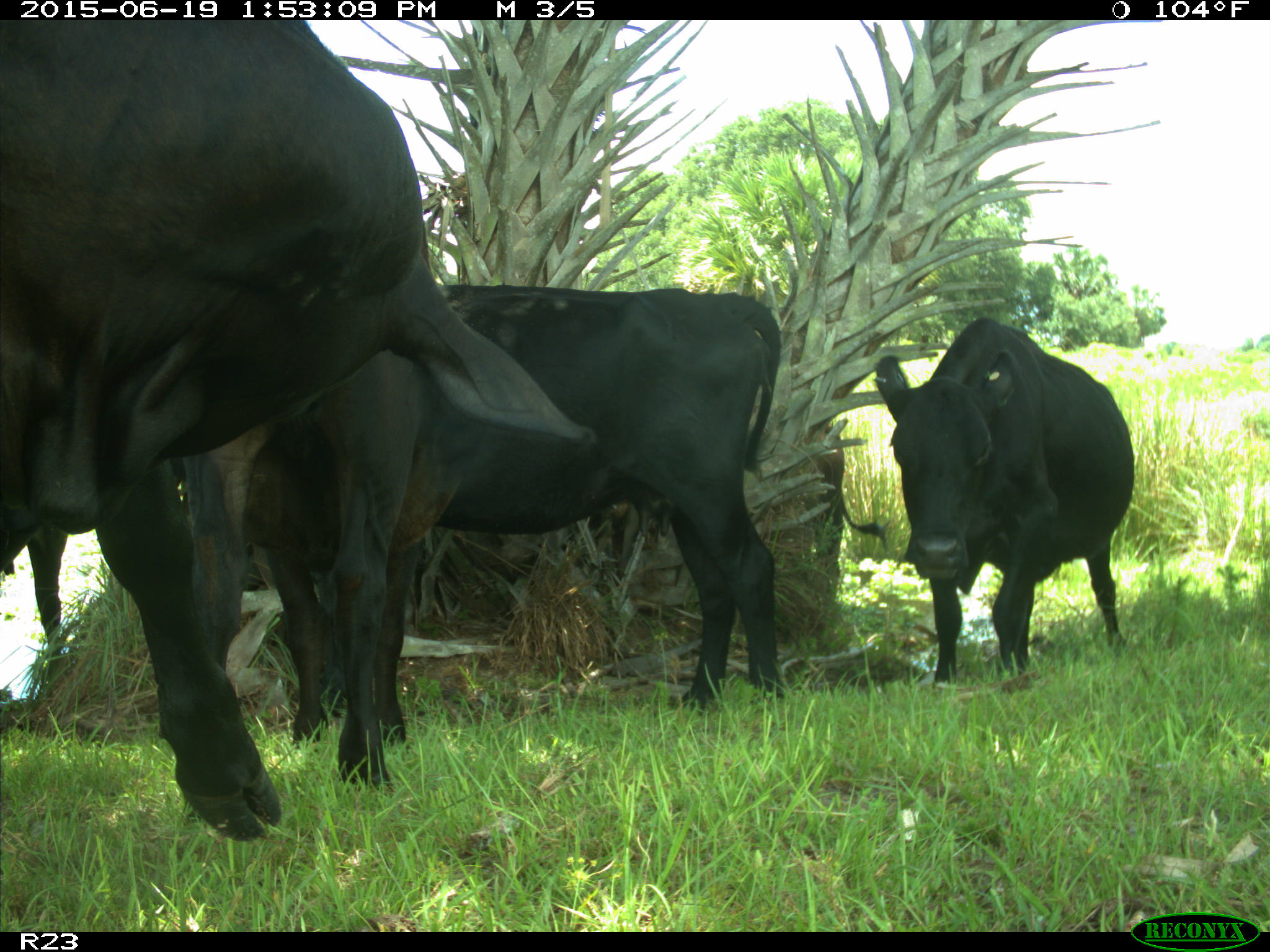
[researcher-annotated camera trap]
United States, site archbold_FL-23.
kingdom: Animalia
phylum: Chordata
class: Mammalia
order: Artiodactyla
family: Suidae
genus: Sus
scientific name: Sus scrofa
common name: wild boar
Sus scrofa (wild boar).